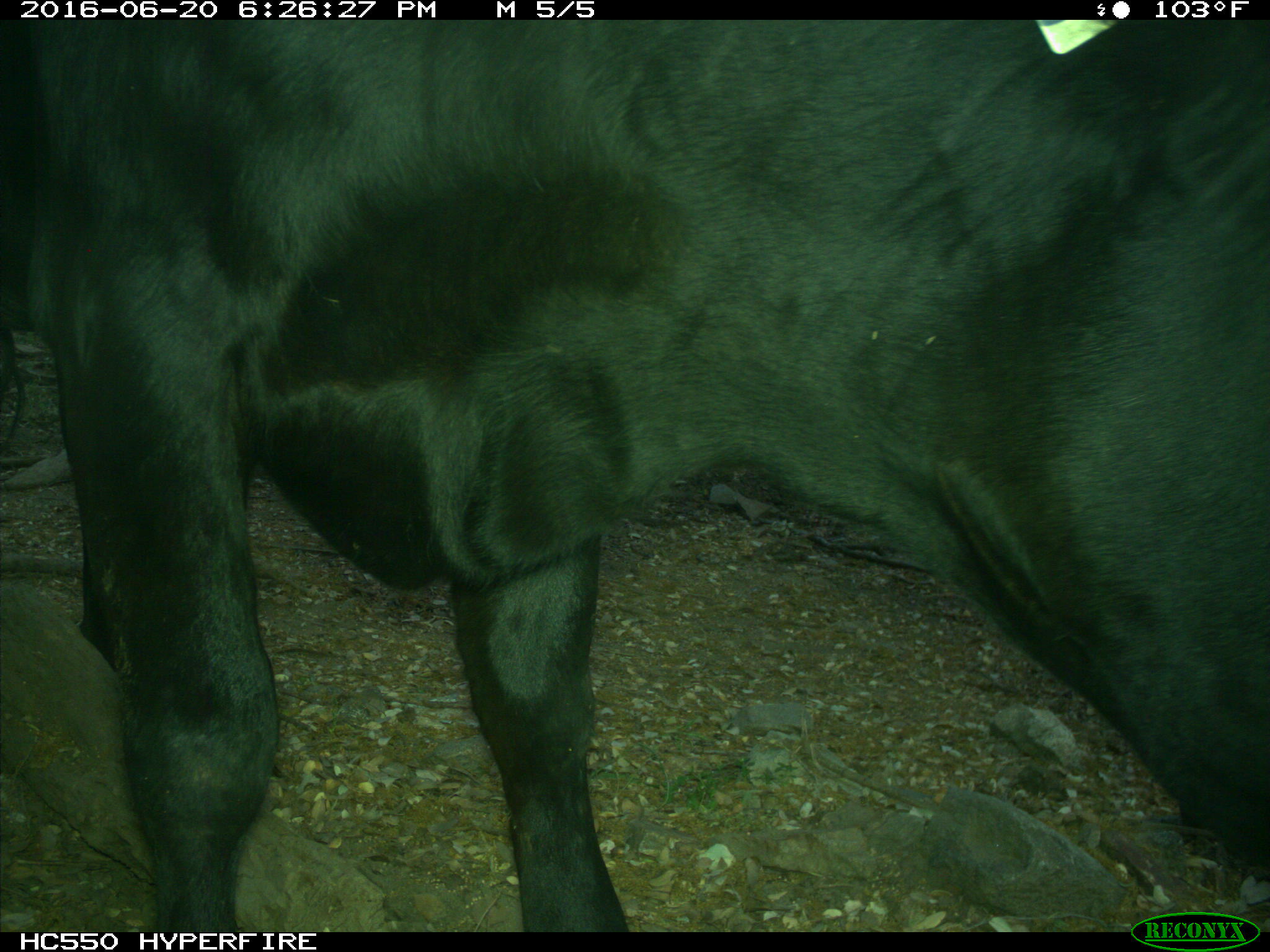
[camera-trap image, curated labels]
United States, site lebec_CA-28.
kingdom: Animalia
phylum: Chordata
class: Mammalia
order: Artiodactyla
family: Bovidae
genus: Bos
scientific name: Bos taurus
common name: domestic cow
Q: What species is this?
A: Bos taurus (domestic cow).